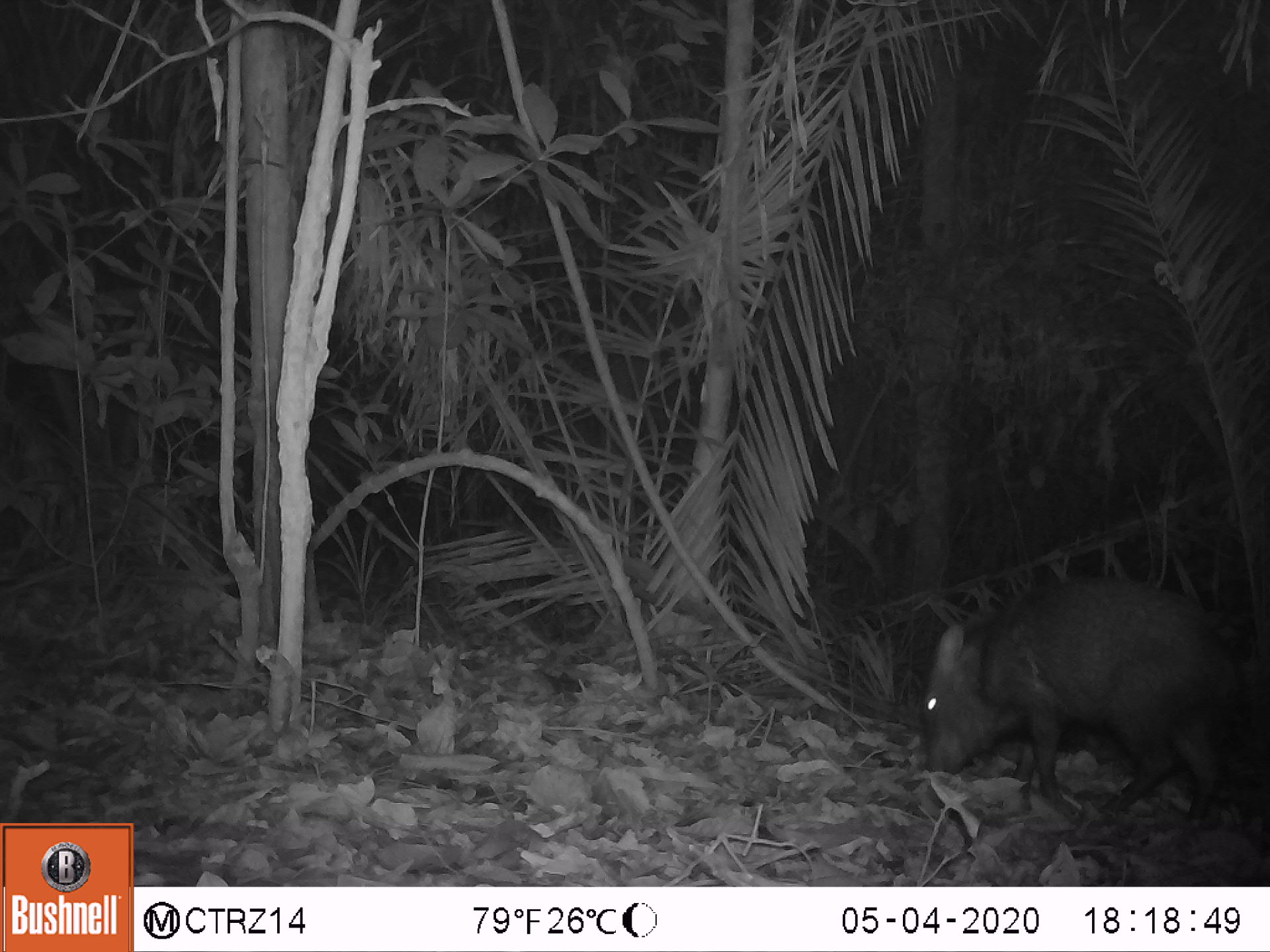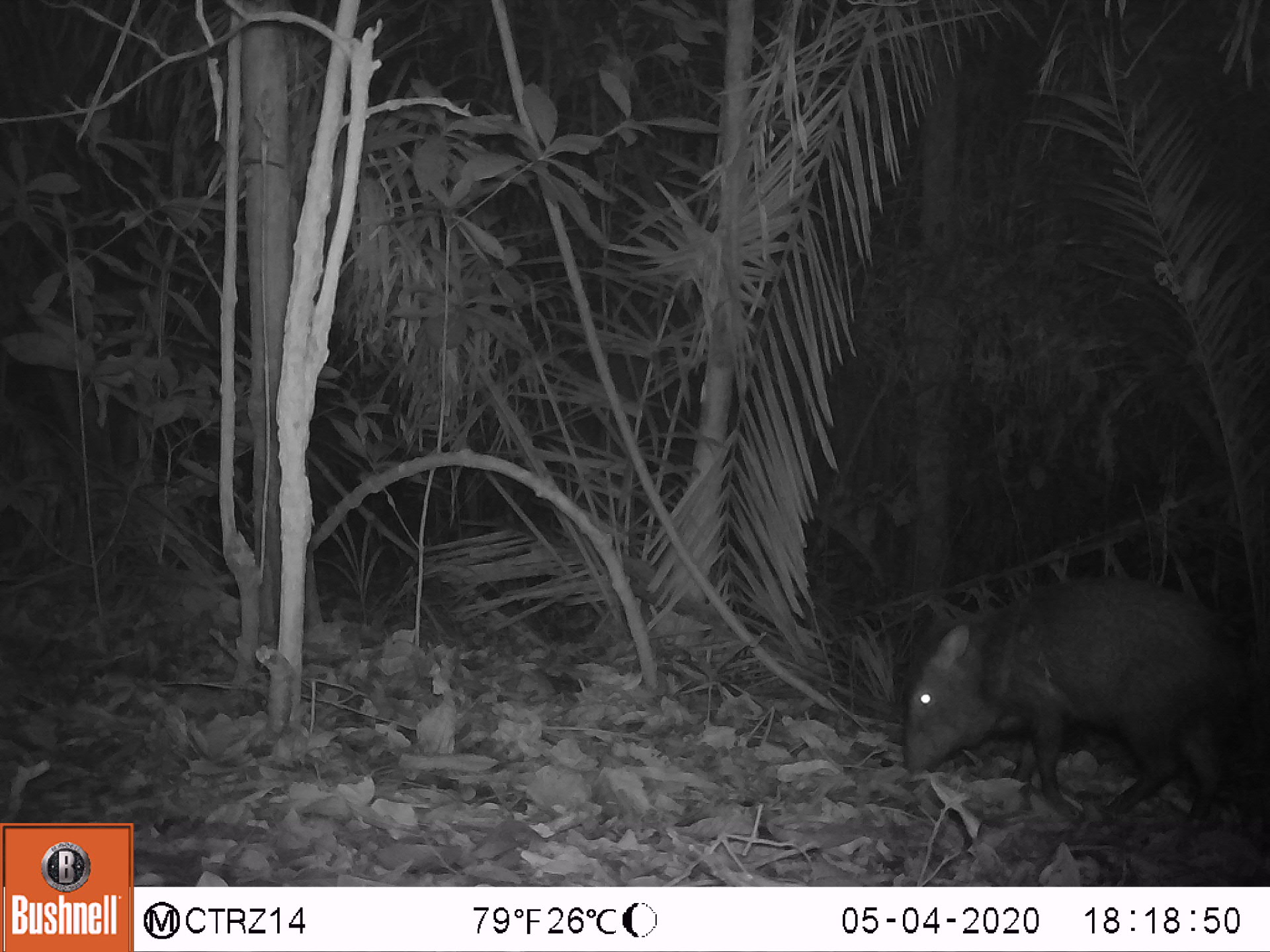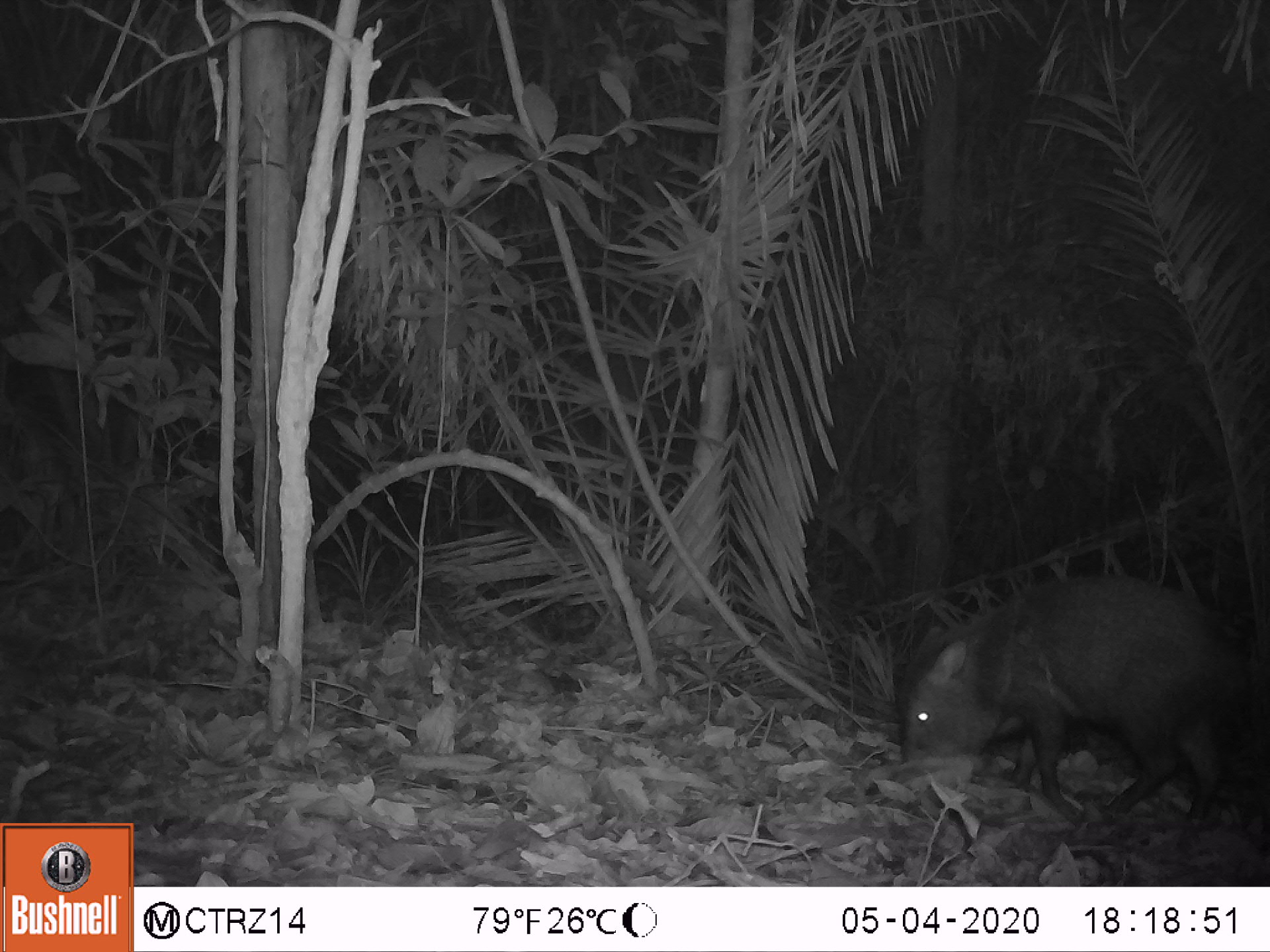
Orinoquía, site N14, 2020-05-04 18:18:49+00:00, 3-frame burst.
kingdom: Animalia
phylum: Chordata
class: Mammalia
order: Artiodactyla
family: Tayassuidae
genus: Pecari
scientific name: Pecari tajacu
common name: collared peccary